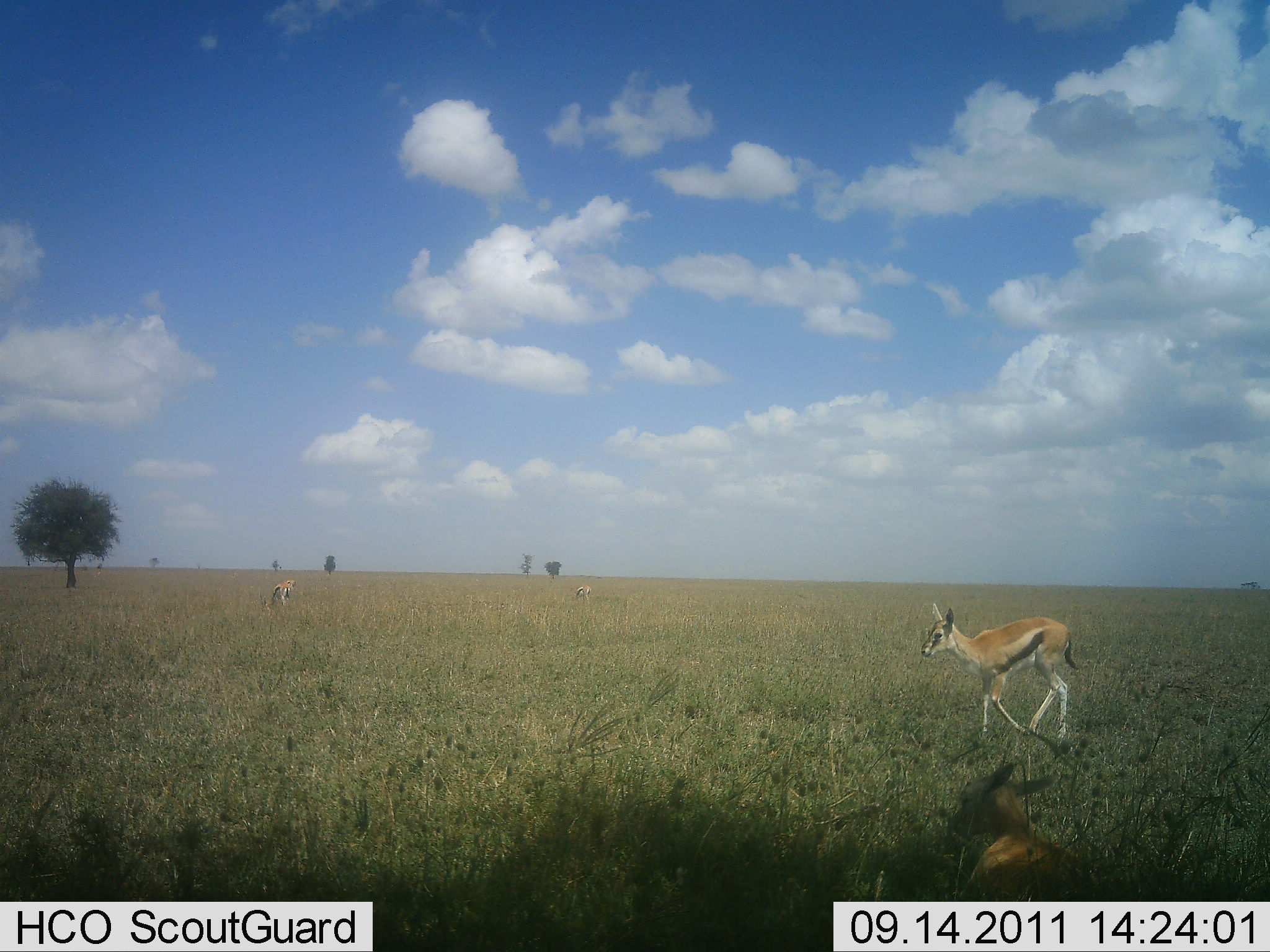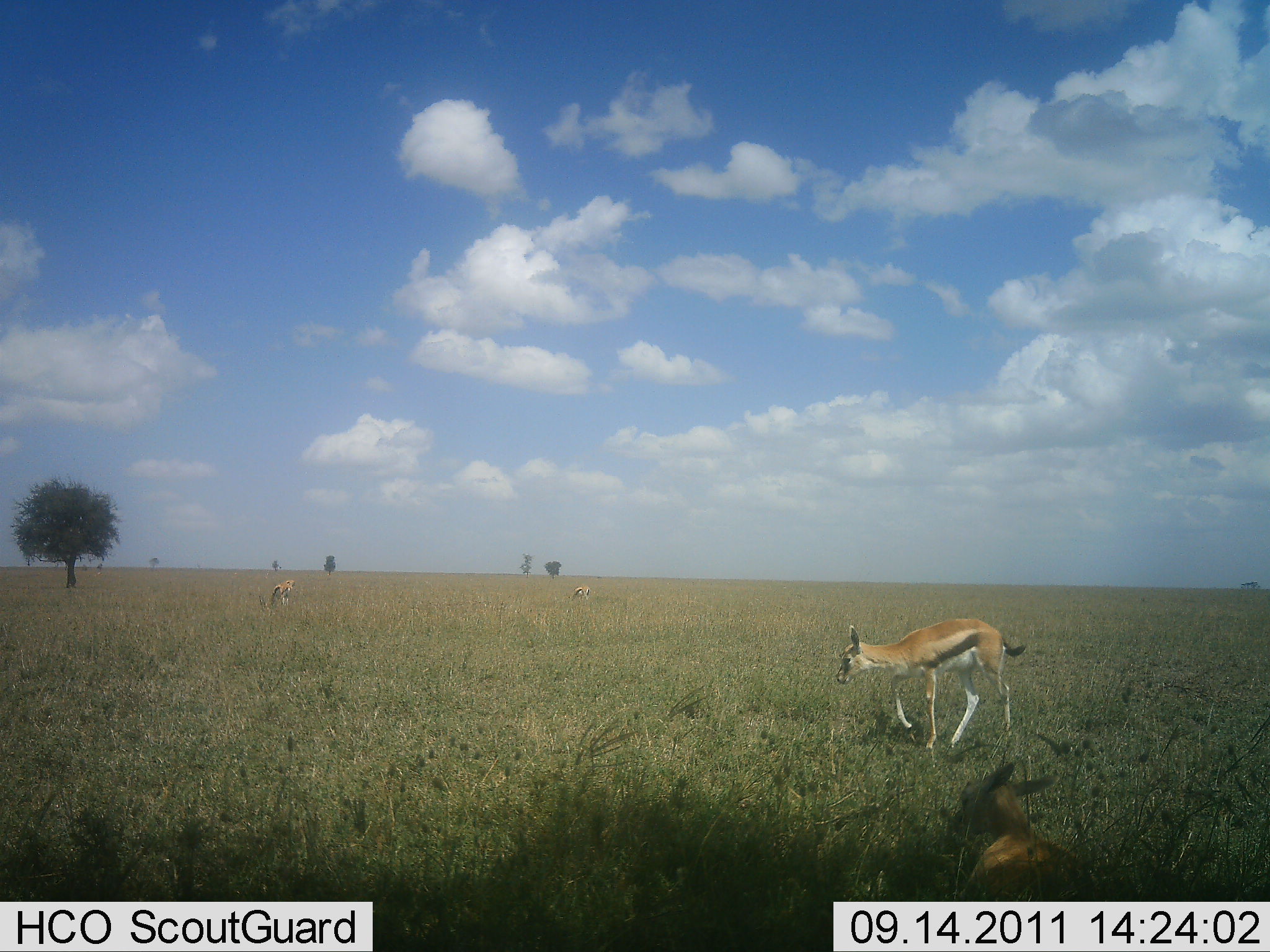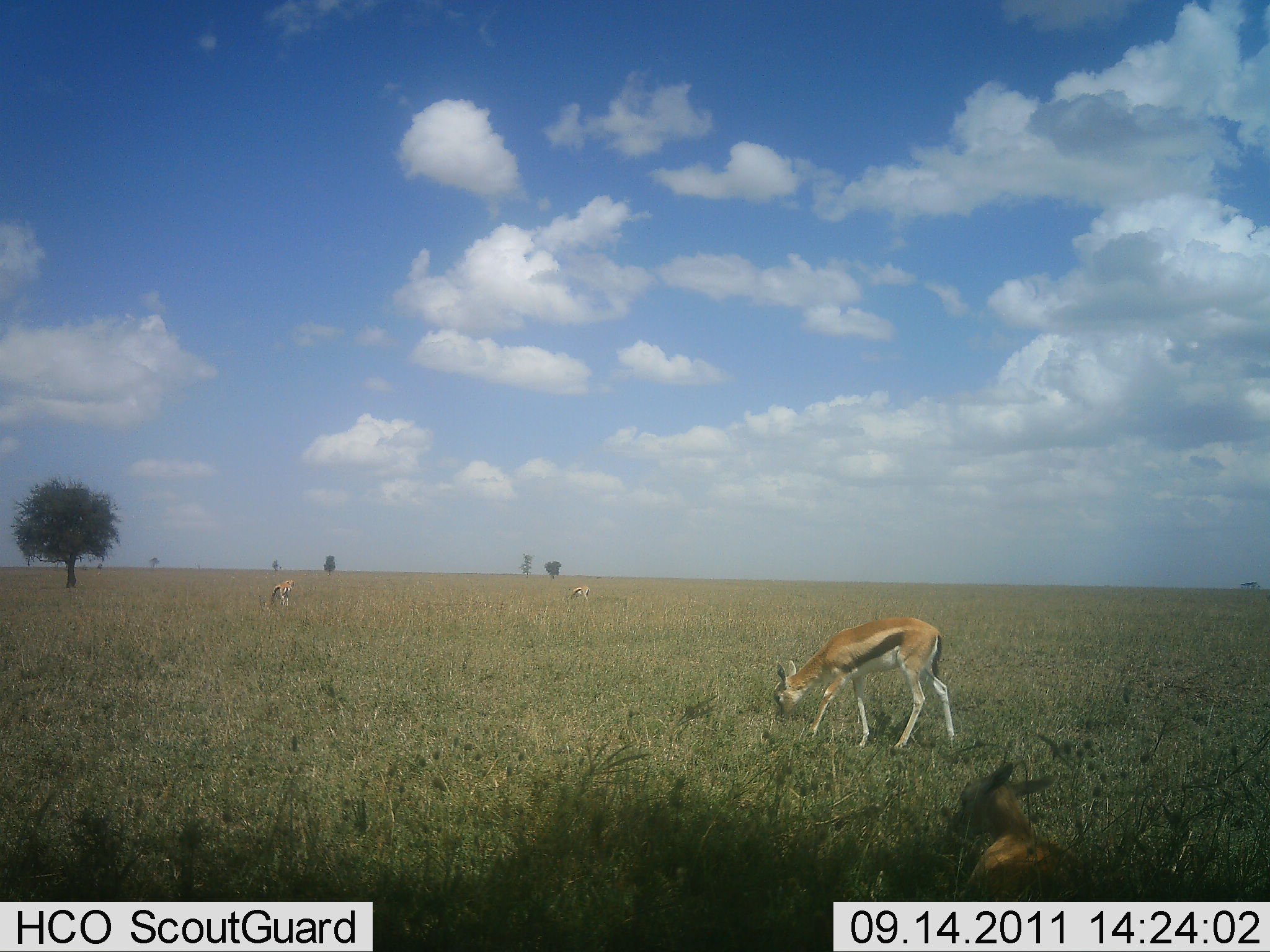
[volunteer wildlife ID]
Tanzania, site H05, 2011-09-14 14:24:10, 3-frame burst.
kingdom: Animalia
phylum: Chordata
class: Mammalia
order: Artiodactyla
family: Bovidae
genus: Eudorcas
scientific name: Eudorcas thomsonii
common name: thomson's gazelle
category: gazellethomsons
Gazellethomsons (thomson's gazelle) (Eudorcas thomsonii), count 3. Behavior (volunteer vote fractions): standing 27%, resting 45%, moving 82%, interacting 0%. Young present (vote fraction): 0%. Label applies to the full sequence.